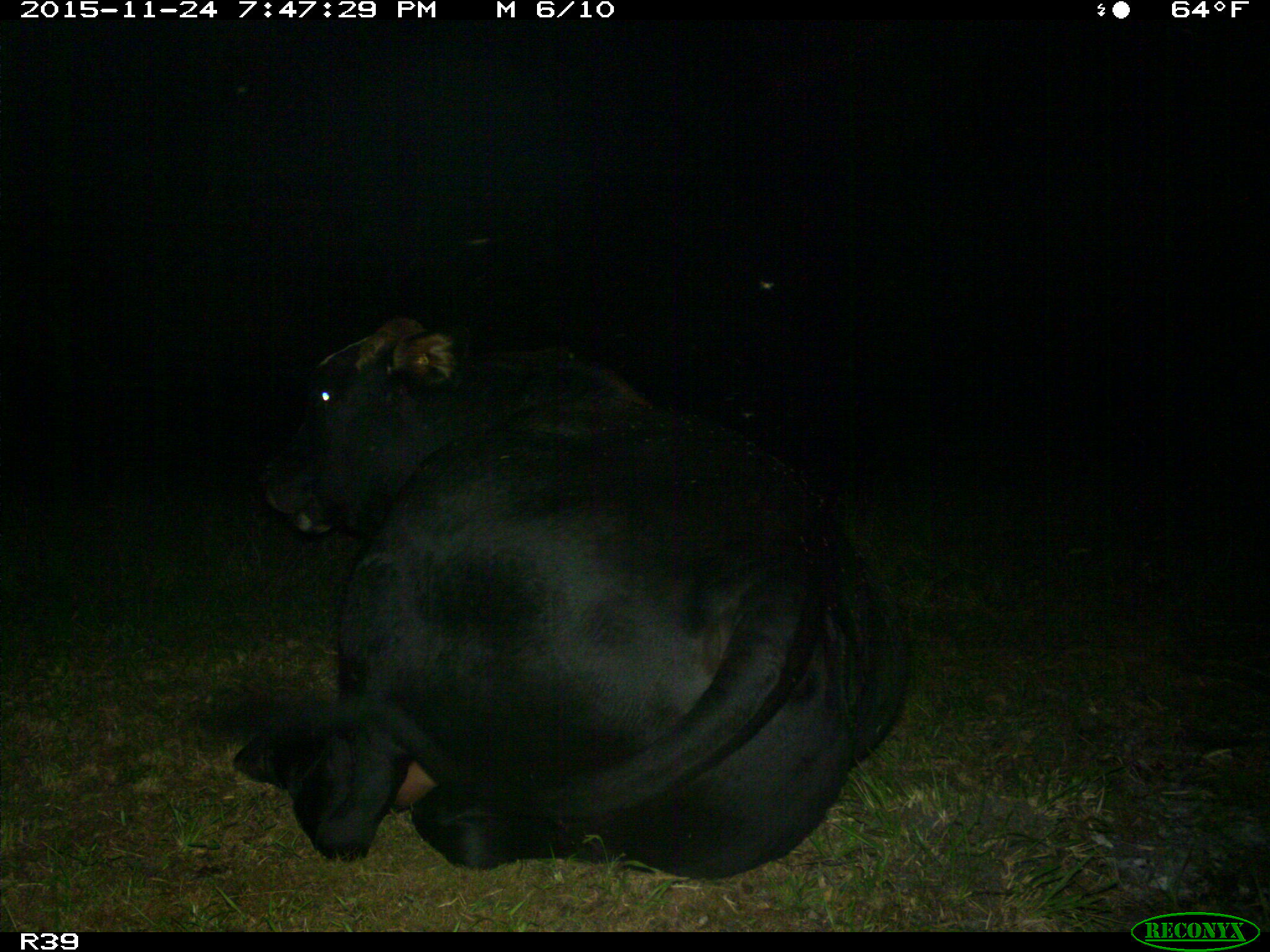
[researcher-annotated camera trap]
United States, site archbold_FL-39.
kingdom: Animalia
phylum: Chordata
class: Mammalia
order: Artiodactyla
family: Bovidae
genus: Bos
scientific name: Bos taurus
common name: domestic cow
Bos taurus (domestic cow).